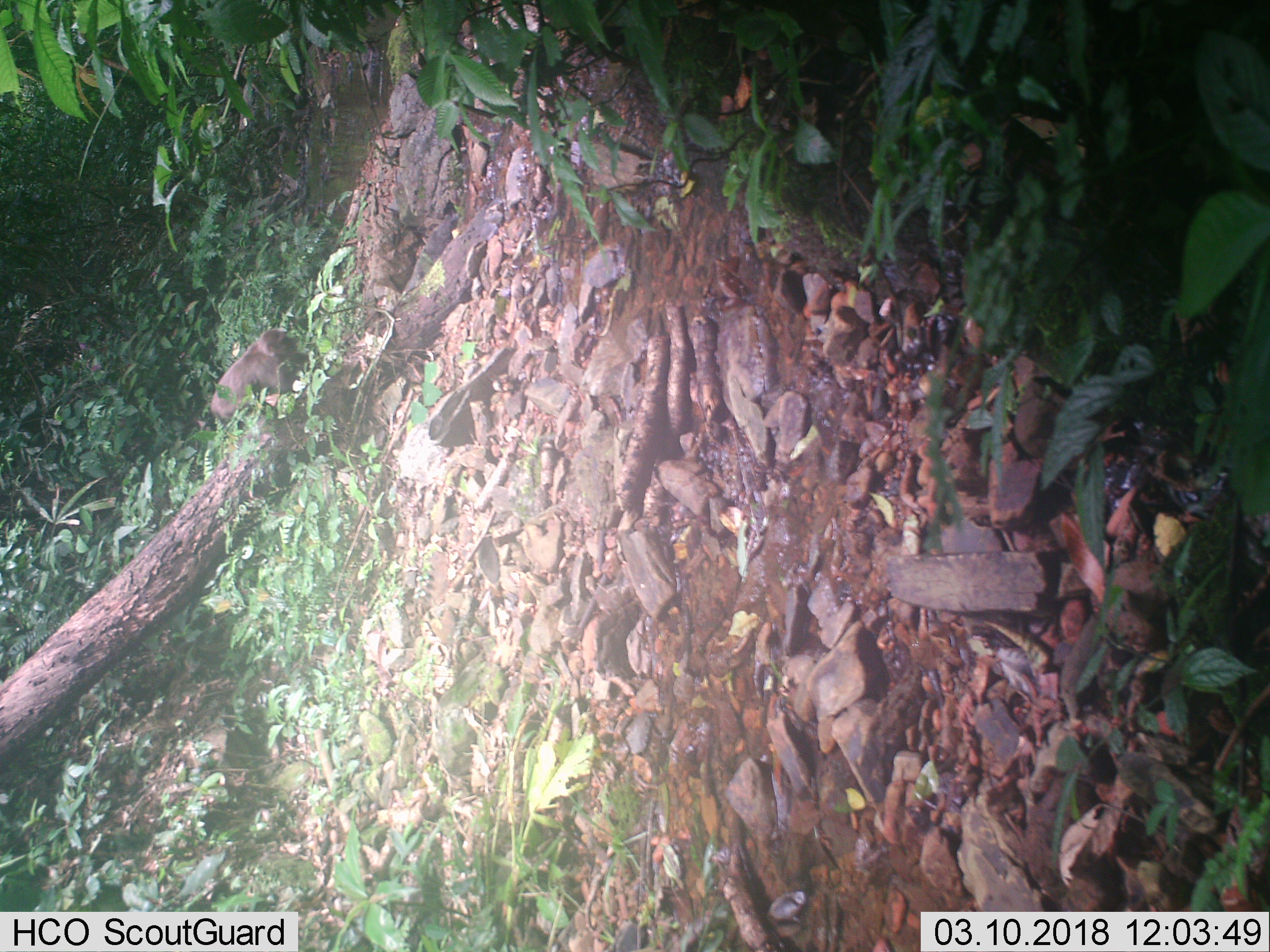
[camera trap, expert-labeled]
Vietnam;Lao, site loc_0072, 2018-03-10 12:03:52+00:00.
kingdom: Animalia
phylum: Chordata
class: Mammalia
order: Primates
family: Cercopithecidae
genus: Macaca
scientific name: Macaca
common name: macaques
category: assam or rhesus macaque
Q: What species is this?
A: Assam or rhesus macaque (macaques) (Macaca).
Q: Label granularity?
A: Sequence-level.